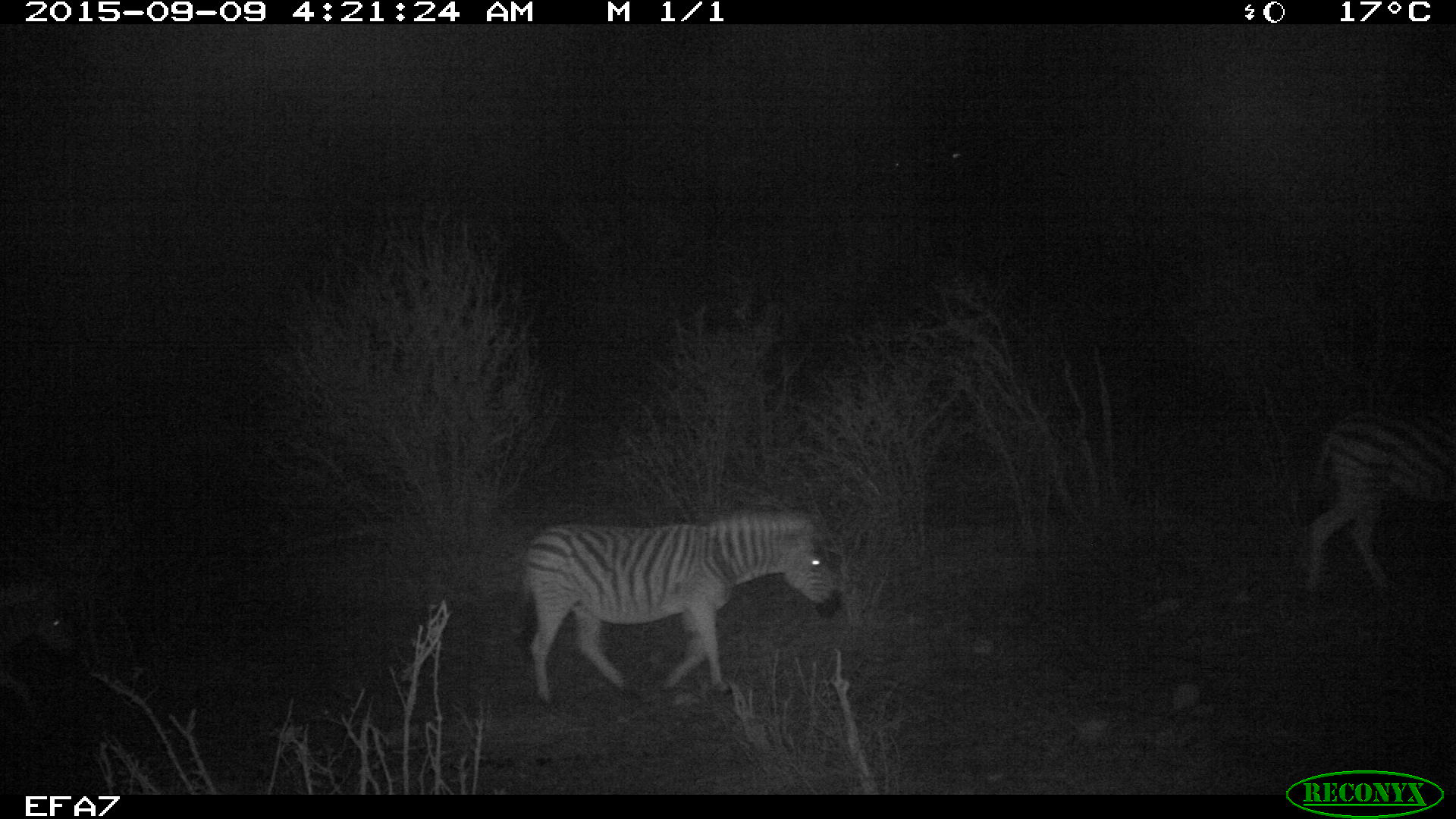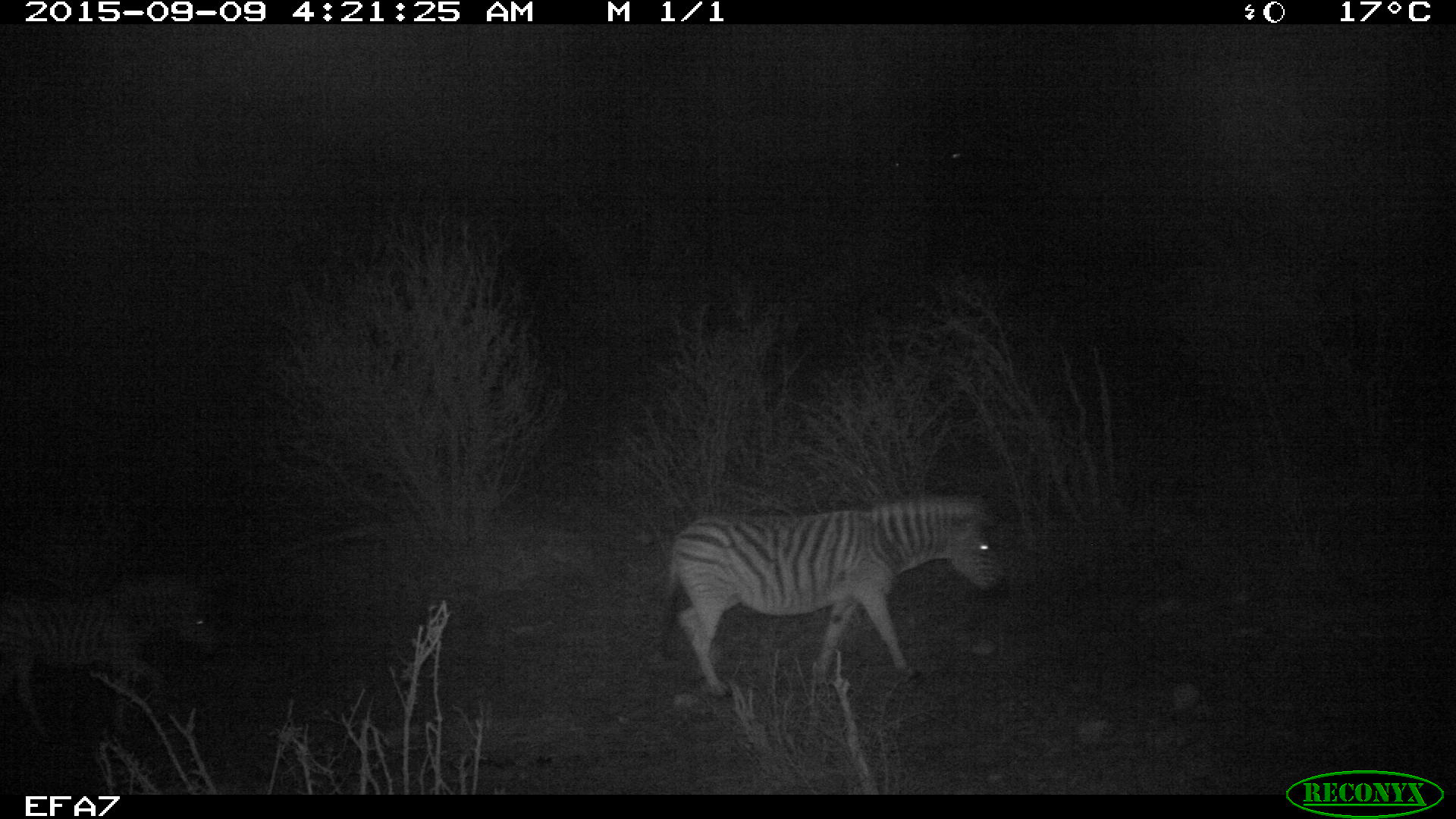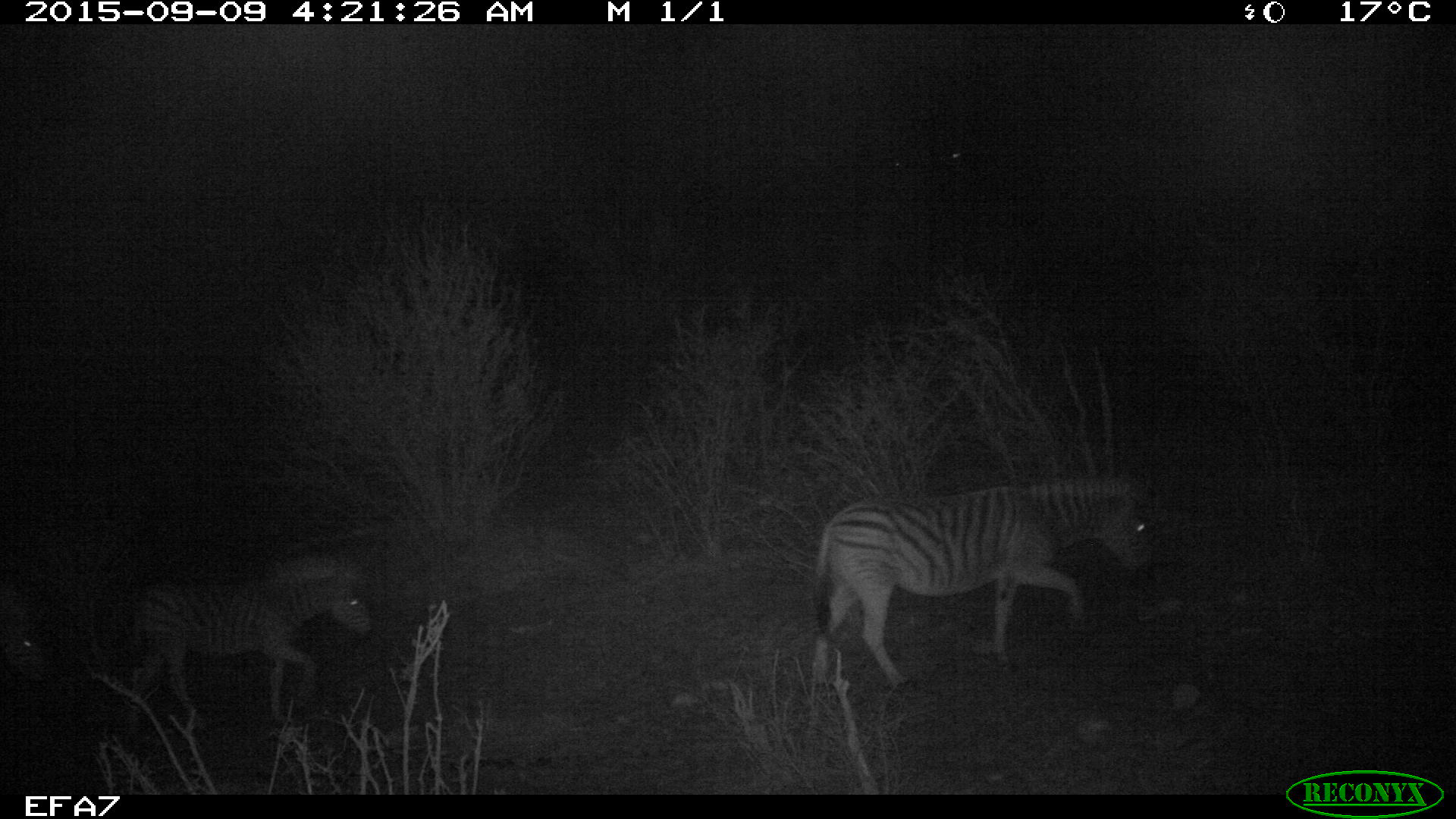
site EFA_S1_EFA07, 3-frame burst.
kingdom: Animalia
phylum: Chordata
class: Mammalia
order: Perissodactyla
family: Equidae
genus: Equus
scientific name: Equus quagga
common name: plains zebra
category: zebraplains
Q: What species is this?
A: Zebraplains (plains zebra) (Equus quagga).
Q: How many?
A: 3.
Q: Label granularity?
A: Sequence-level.